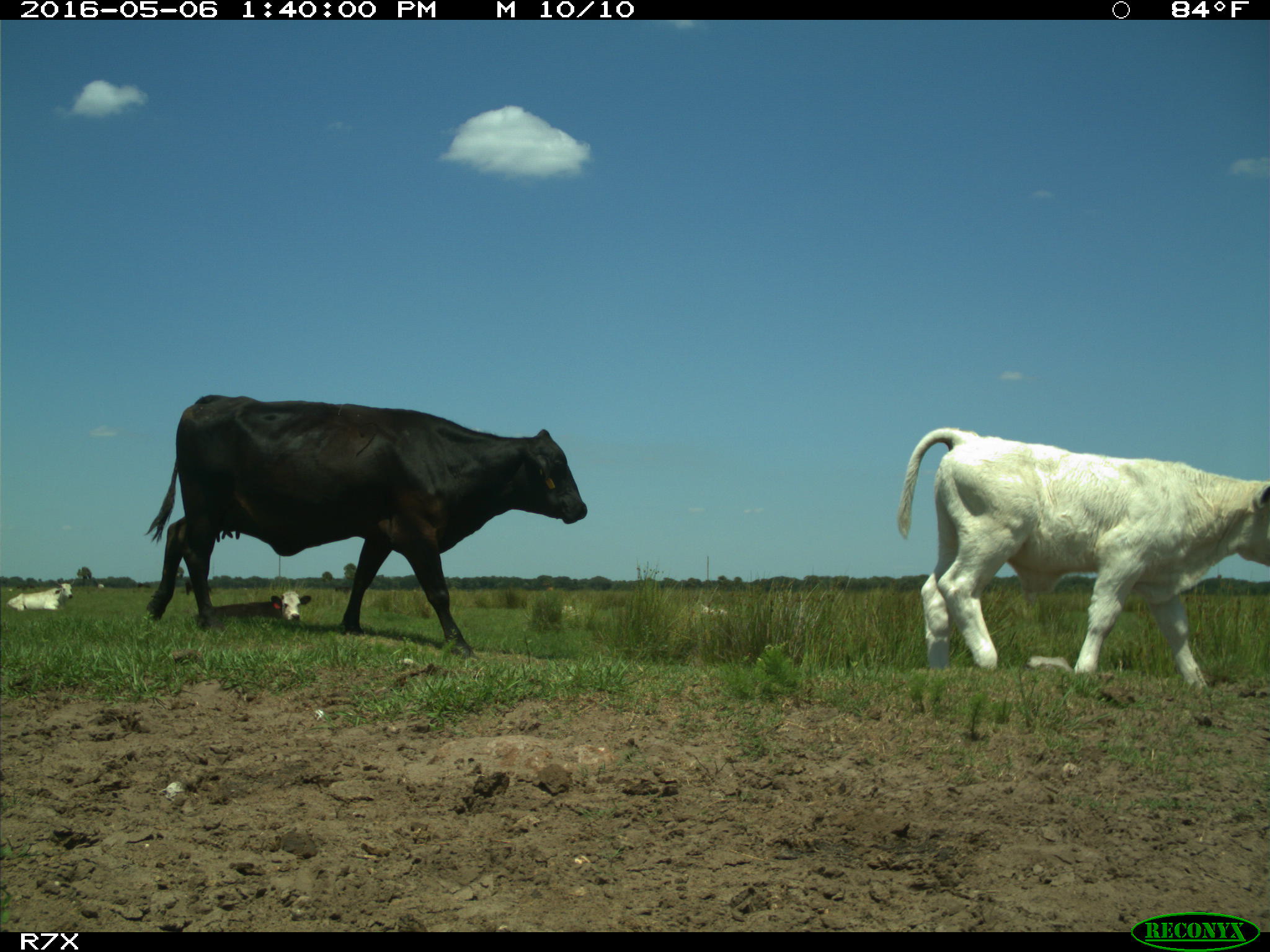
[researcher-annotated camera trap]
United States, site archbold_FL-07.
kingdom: Animalia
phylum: Chordata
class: Mammalia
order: Artiodactyla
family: Bovidae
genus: Bos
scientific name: Bos taurus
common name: domestic cow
Bos taurus (domestic cow).